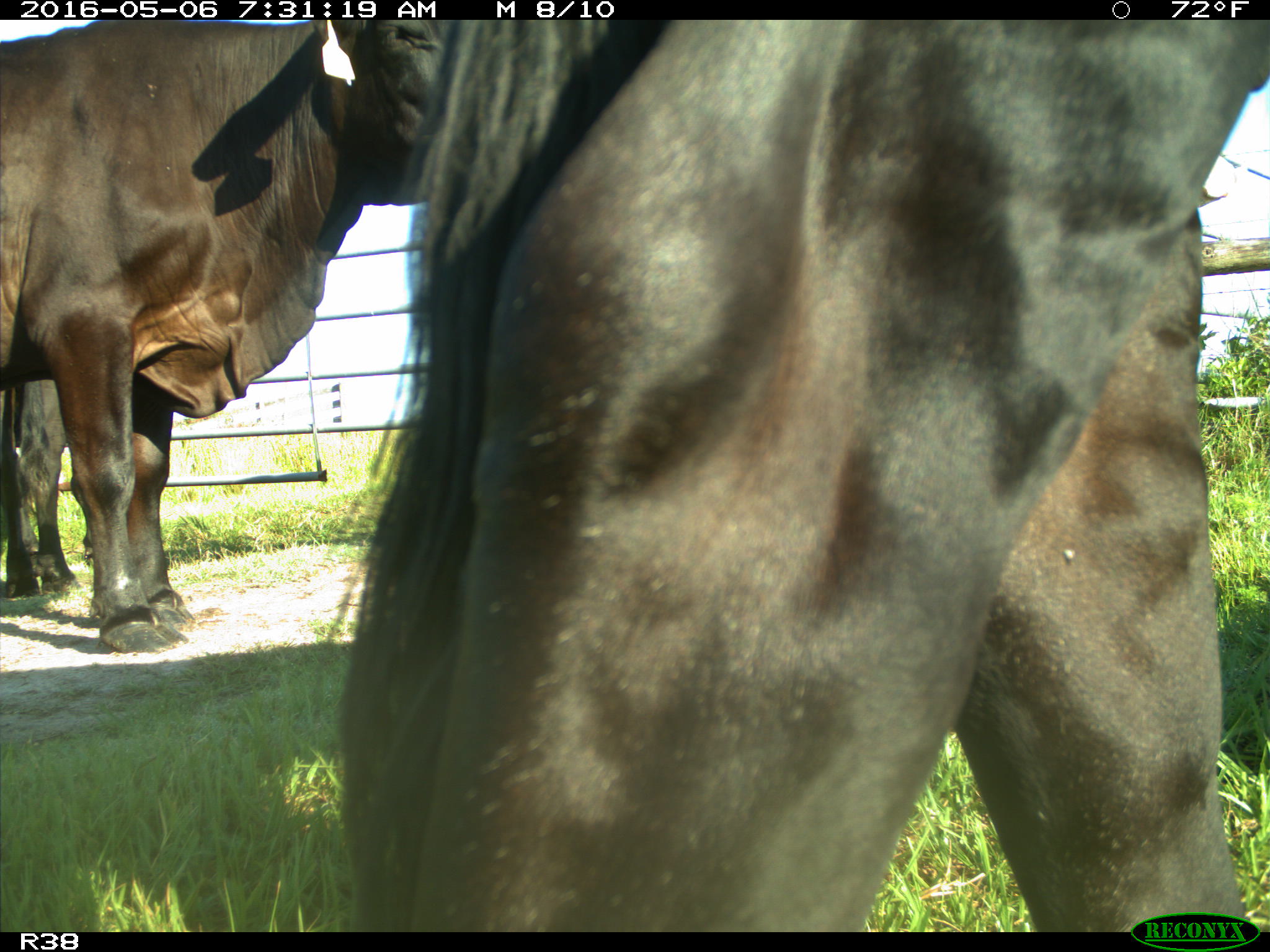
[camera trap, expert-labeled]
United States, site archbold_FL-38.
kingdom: Animalia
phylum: Chordata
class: Mammalia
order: Artiodactyla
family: Bovidae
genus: Bos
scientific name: Bos taurus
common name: domestic cow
Bos taurus (domestic cow).